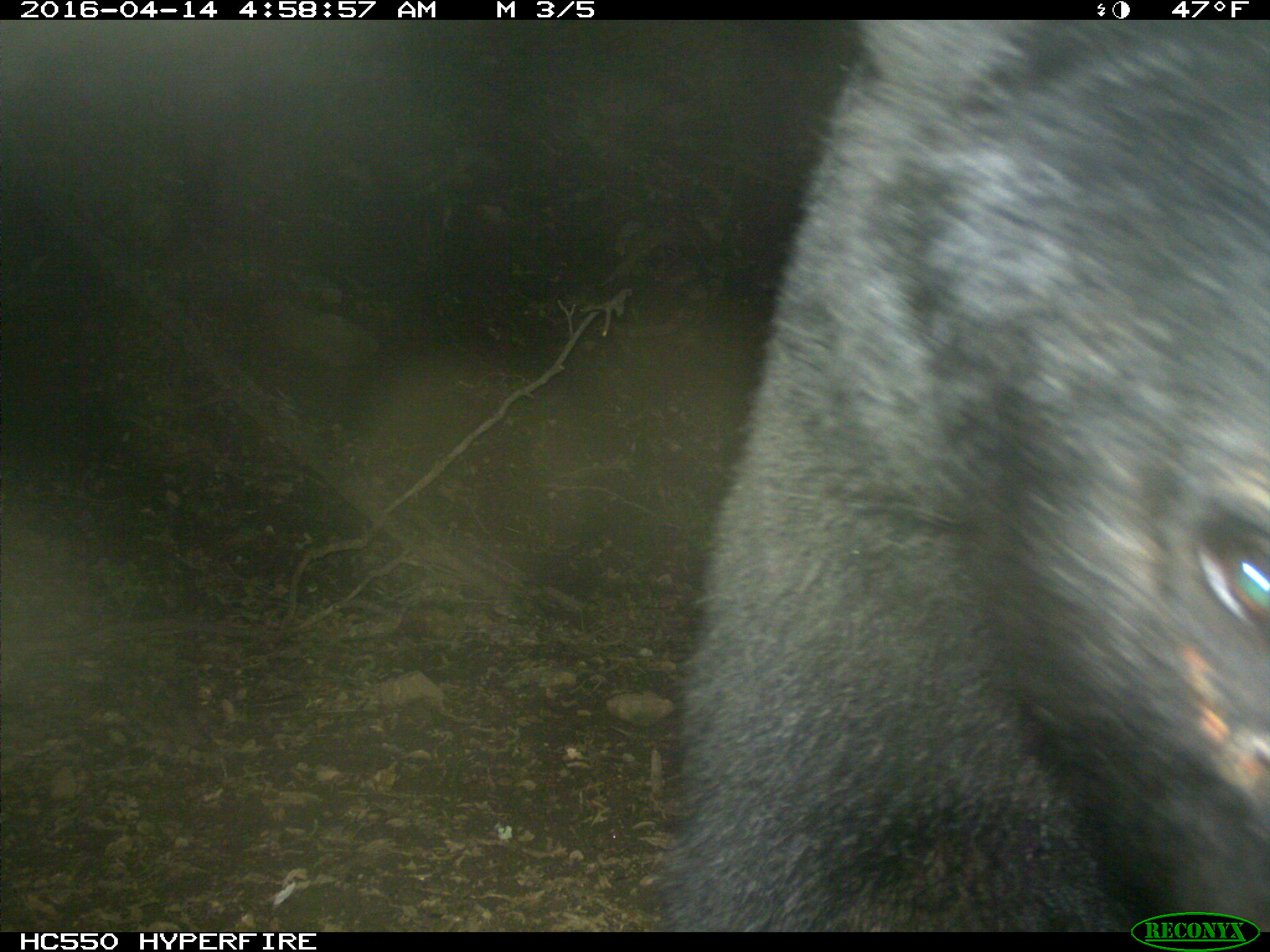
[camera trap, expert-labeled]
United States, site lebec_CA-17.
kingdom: Animalia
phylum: Chordata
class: Mammalia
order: Carnivora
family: Ursidae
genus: Ursus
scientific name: Ursus americanus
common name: american black bear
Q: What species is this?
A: Ursus americanus (american black bear).